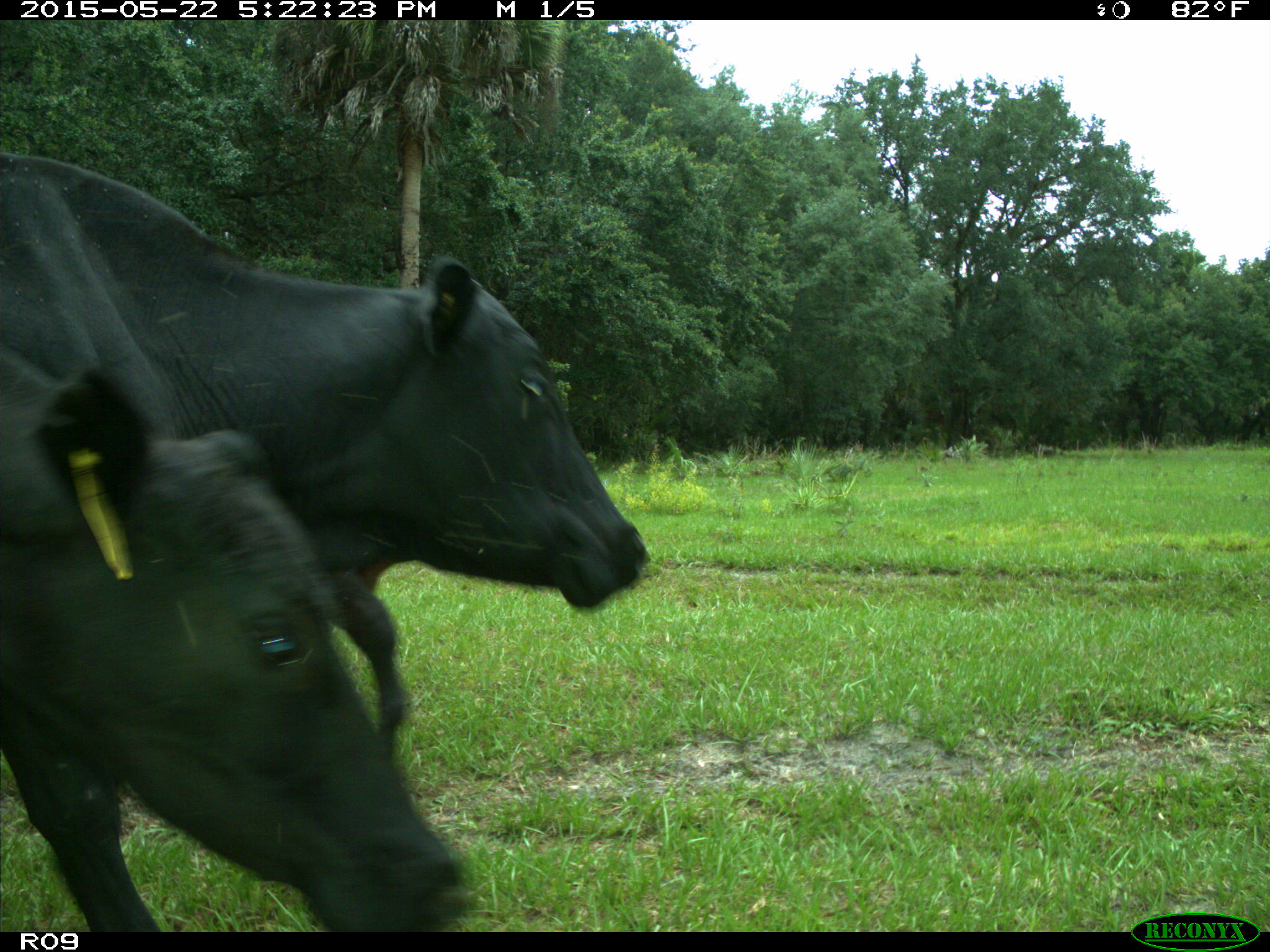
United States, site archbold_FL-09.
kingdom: Animalia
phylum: Chordata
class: Mammalia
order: Artiodactyla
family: Bovidae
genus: Bos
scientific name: Bos taurus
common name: domestic cow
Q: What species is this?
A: Bos taurus (domestic cow).